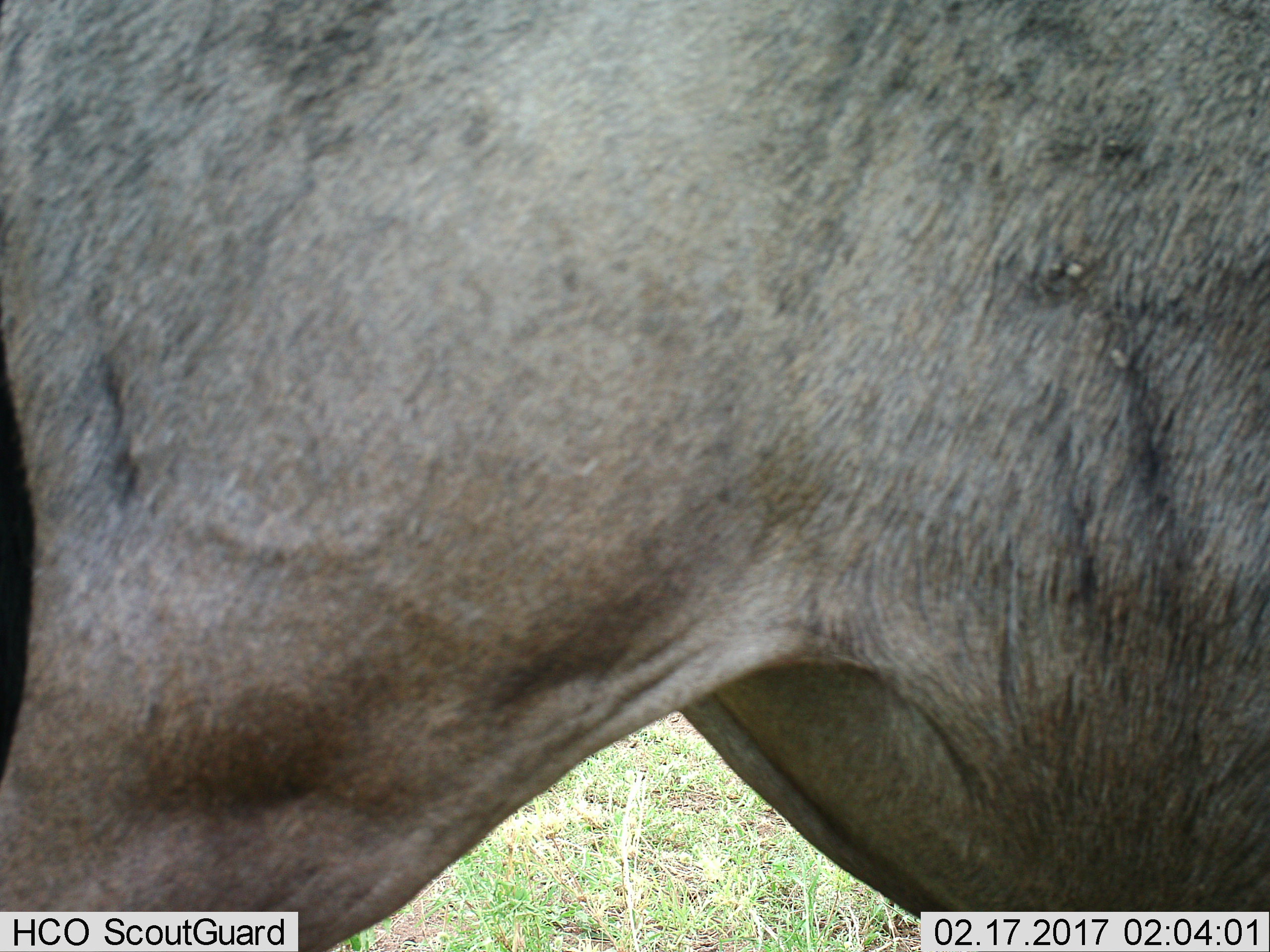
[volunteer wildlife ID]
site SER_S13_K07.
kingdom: Animalia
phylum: Chordata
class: Mammalia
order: Artiodactyla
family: Bovidae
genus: Connochaetes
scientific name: Connochaetes taurinus taurinus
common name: blue wildebeest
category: wildebeestblue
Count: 1.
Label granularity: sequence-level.